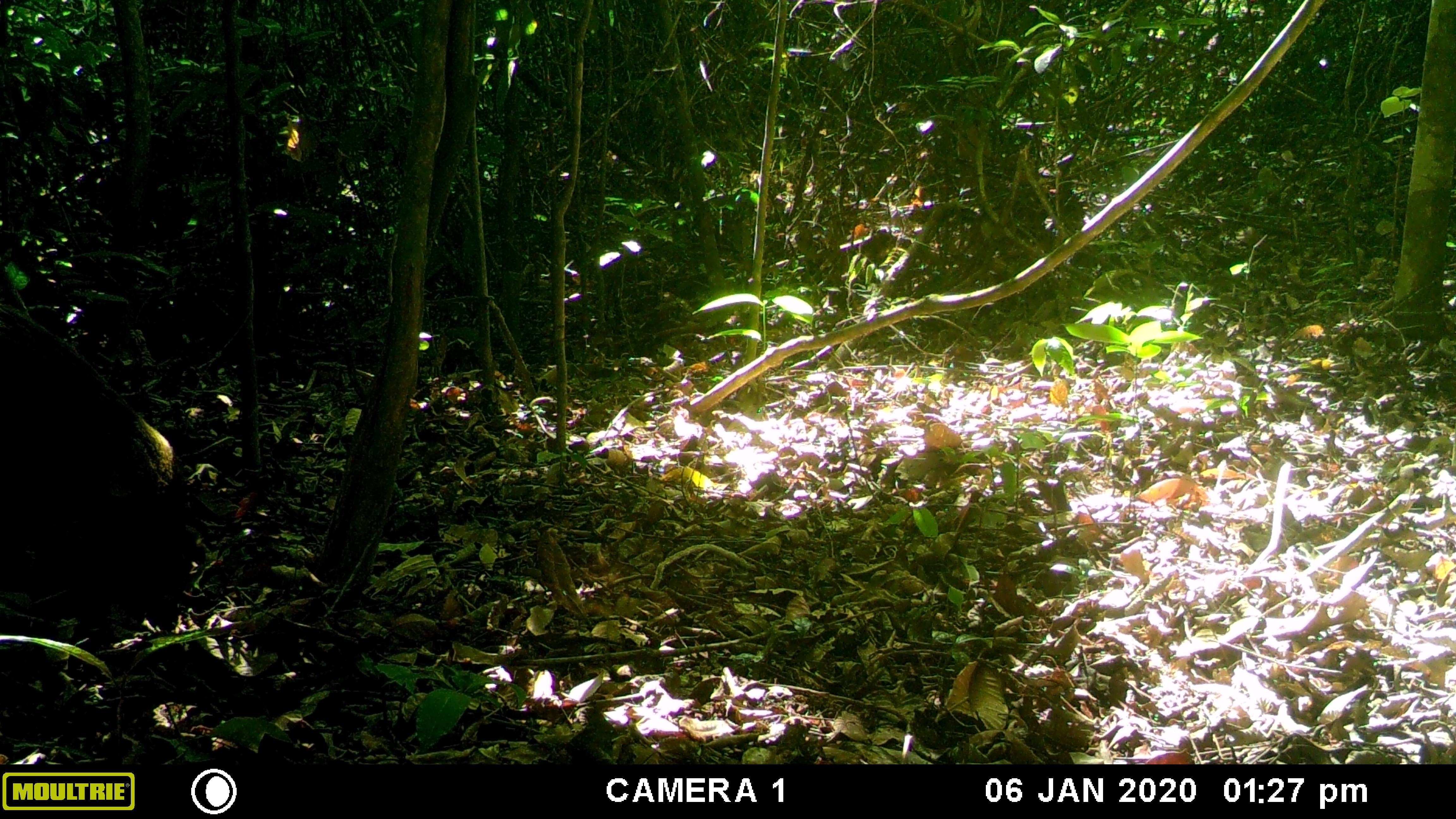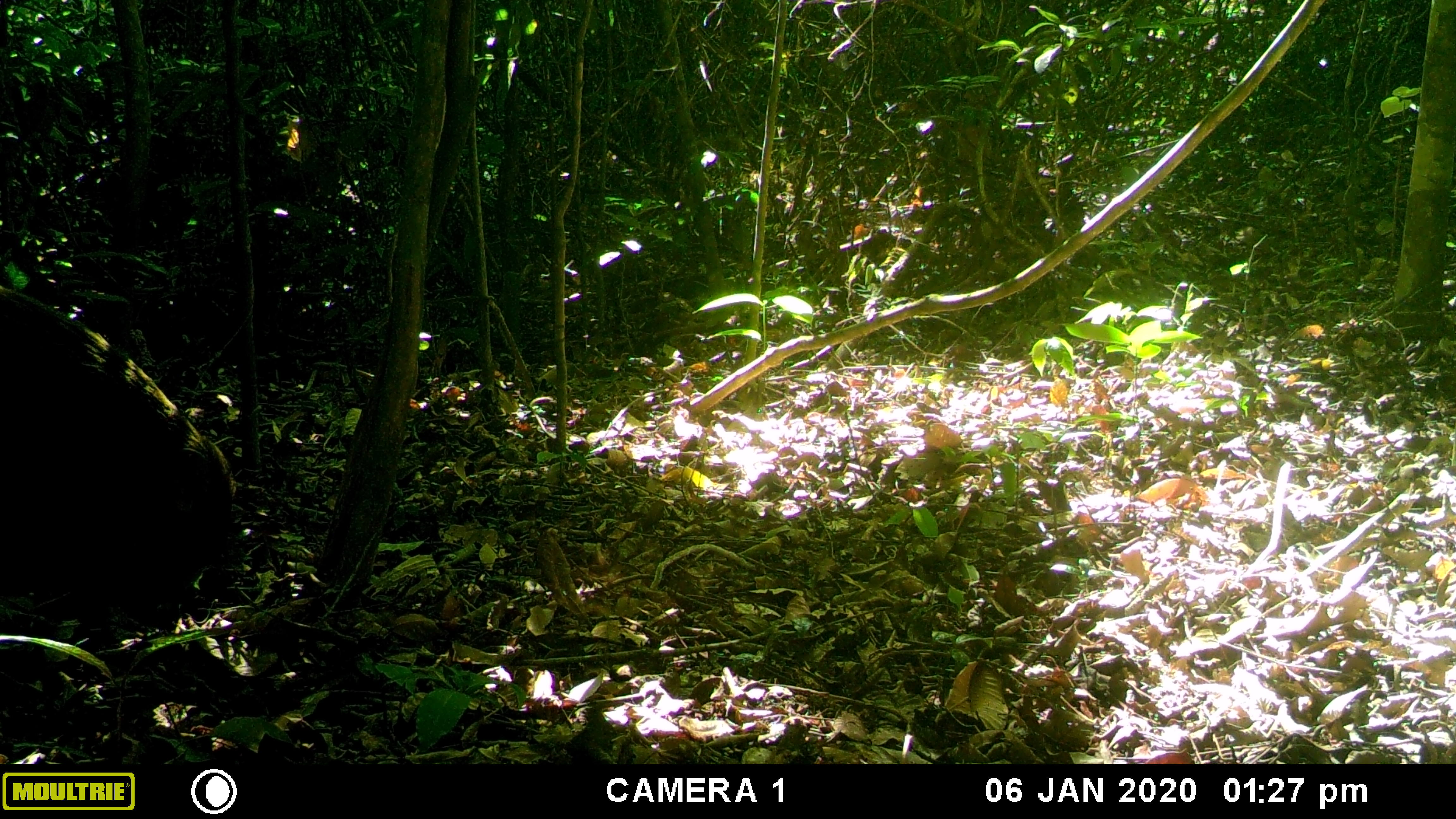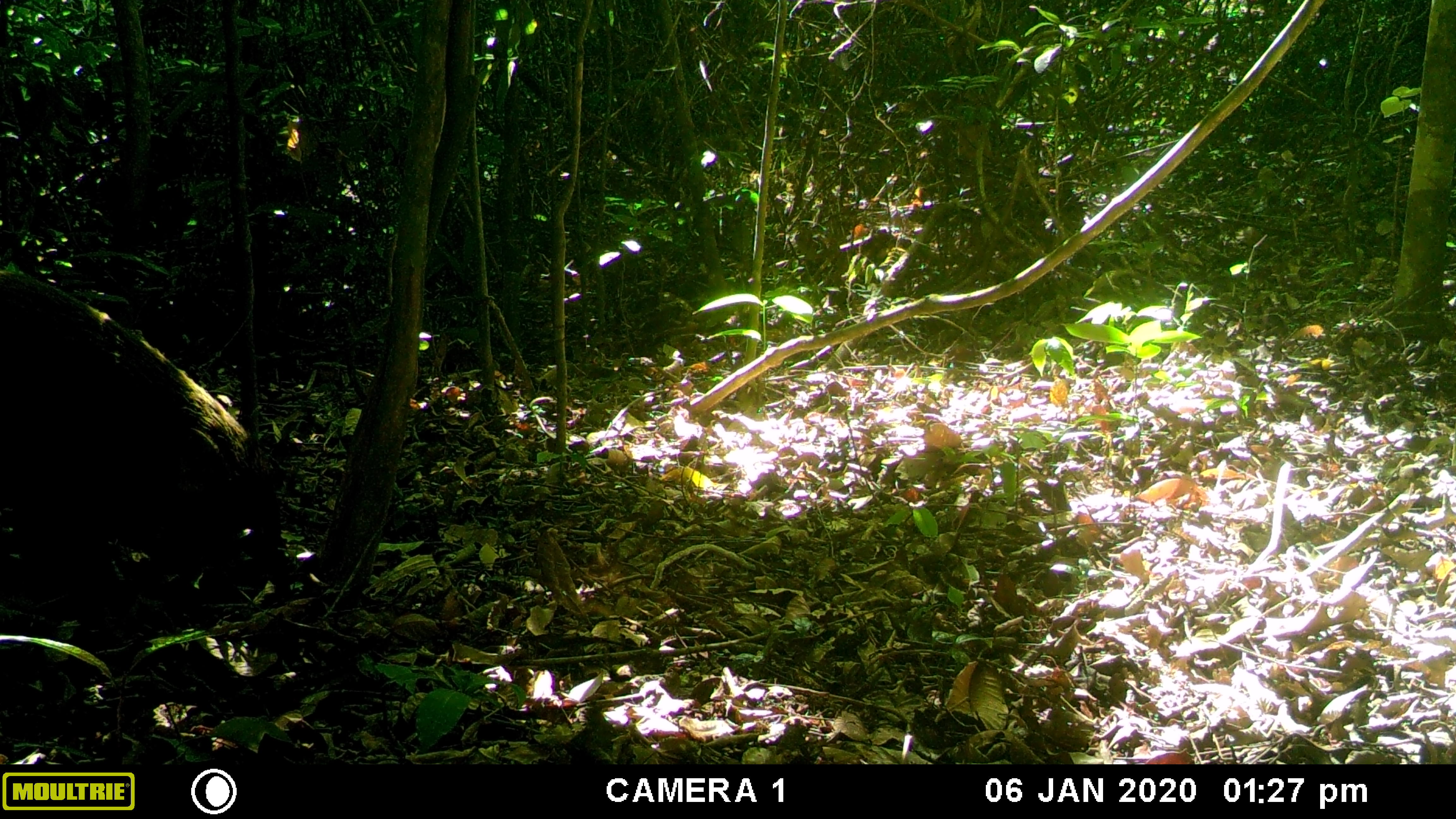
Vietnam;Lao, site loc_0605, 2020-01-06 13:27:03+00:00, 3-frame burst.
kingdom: Animalia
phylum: Chordata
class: Mammalia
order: Artiodactyla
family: Suidae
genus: Sus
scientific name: Sus scrofa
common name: eurasian wild pig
Eurasian wild pig (Sus scrofa). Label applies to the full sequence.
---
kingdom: Animalia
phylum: Chordata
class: Mammalia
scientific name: Mammalia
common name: mammal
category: unidentified small mammal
Unidentified small mammal (mammal) (Mammalia). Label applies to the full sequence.